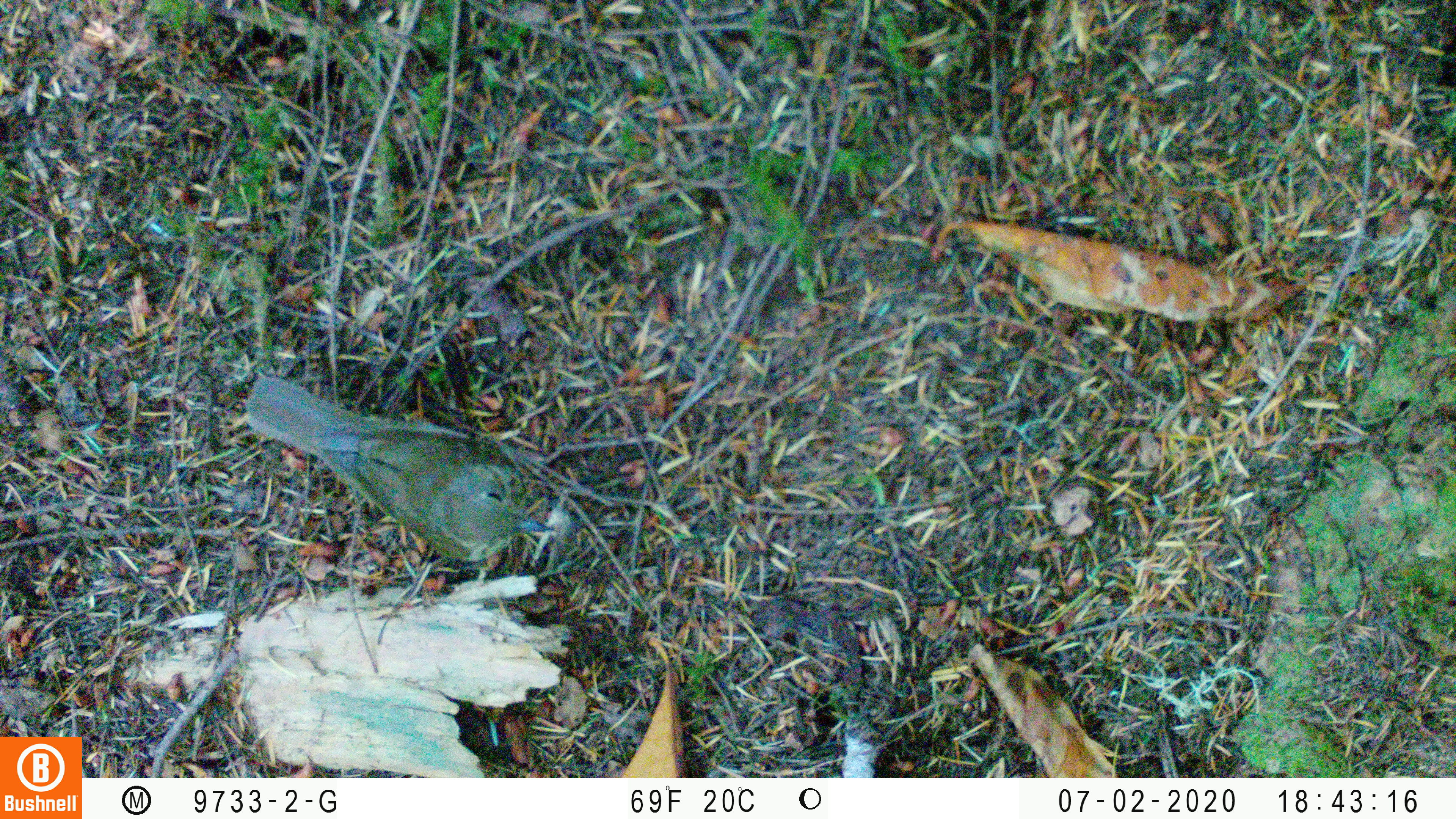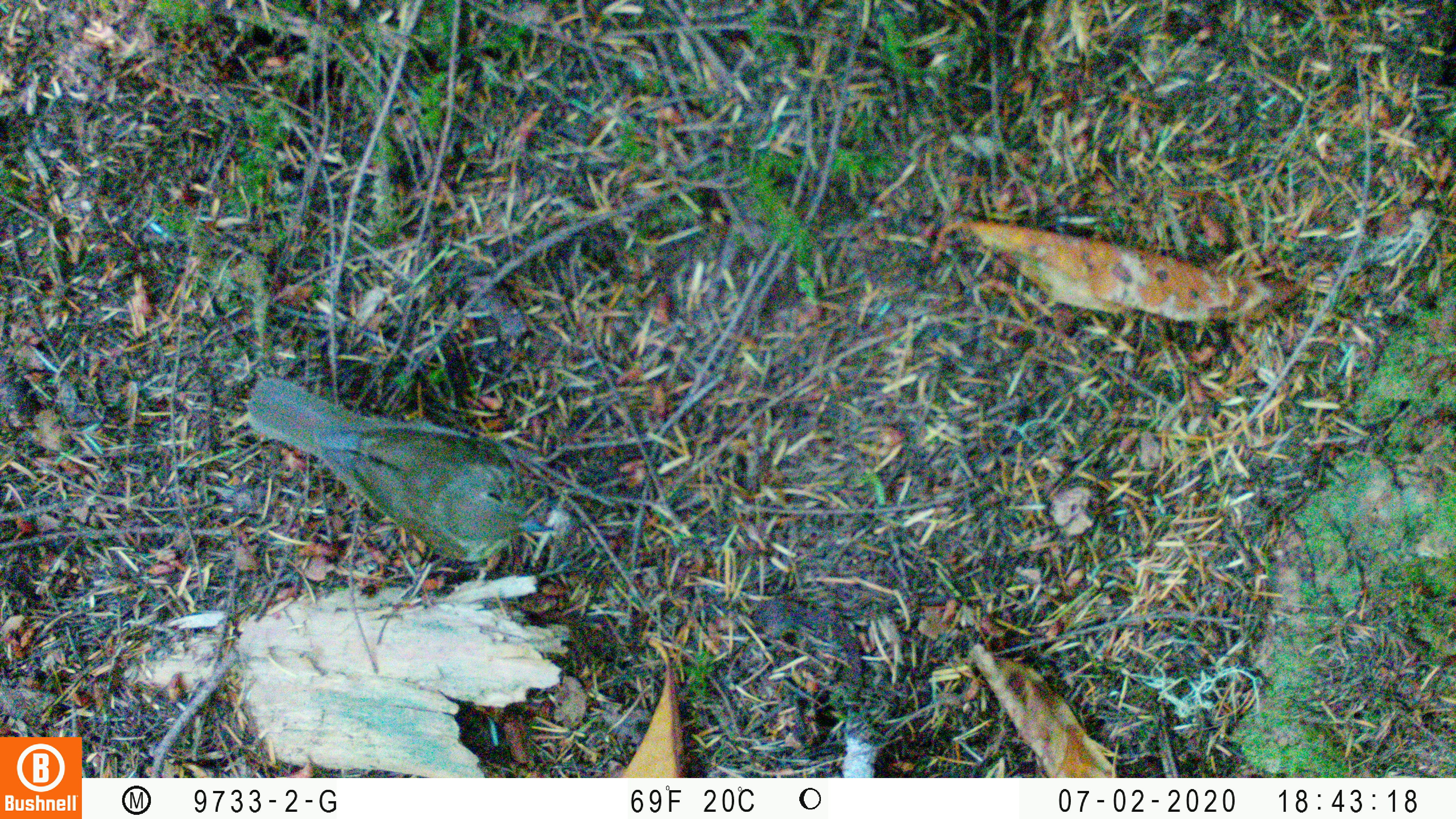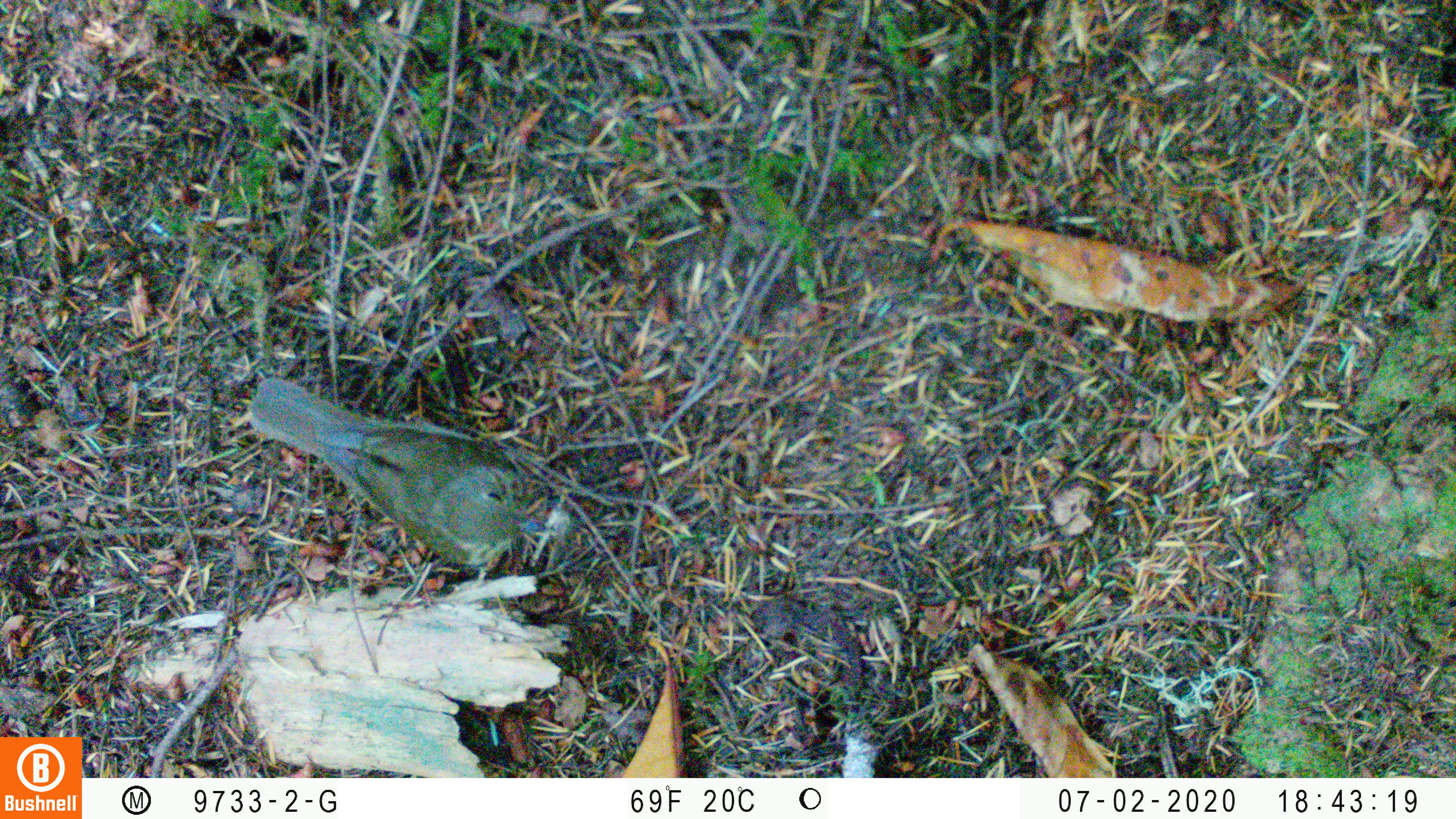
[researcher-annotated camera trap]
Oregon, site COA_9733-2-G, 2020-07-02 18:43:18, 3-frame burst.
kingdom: Animalia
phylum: Chordata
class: Aves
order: Passeriformes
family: Turdidae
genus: Catharus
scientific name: Catharus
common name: brown thrushes and nightingale-thrushes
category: catharus species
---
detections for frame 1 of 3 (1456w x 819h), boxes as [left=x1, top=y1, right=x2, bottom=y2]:
catharus species: [left=241, top=375, right=549, bottom=567]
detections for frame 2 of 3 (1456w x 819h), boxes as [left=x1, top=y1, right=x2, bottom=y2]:
catharus species: [left=234, top=375, right=555, bottom=565]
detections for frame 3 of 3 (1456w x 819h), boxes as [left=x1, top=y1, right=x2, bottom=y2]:
catharus species: [left=240, top=378, right=551, bottom=568]